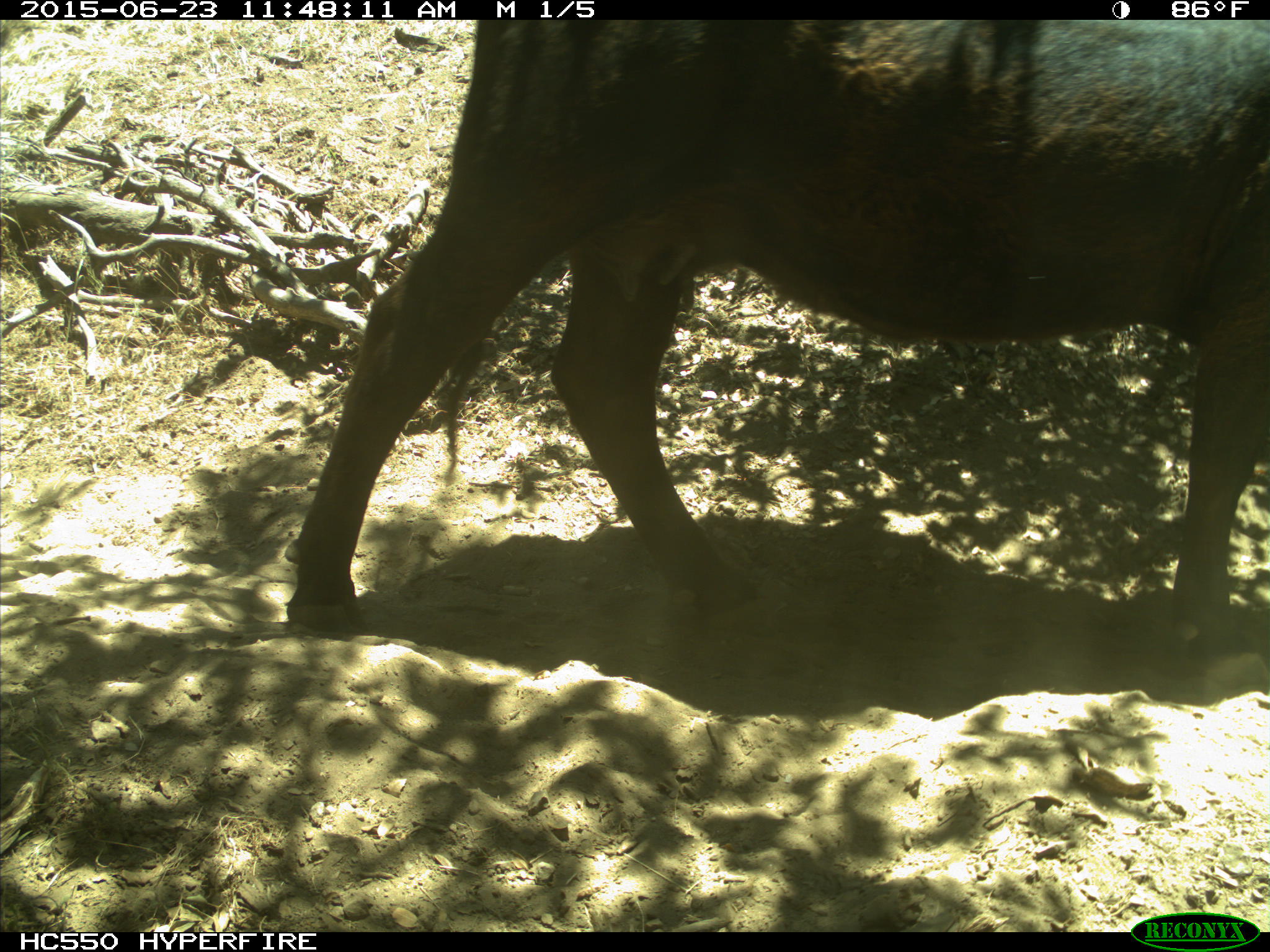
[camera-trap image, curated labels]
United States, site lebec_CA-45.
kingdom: Animalia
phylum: Chordata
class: Mammalia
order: Artiodactyla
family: Bovidae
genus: Bos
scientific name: Bos taurus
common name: domestic cow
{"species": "Bos taurus (domestic cow)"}